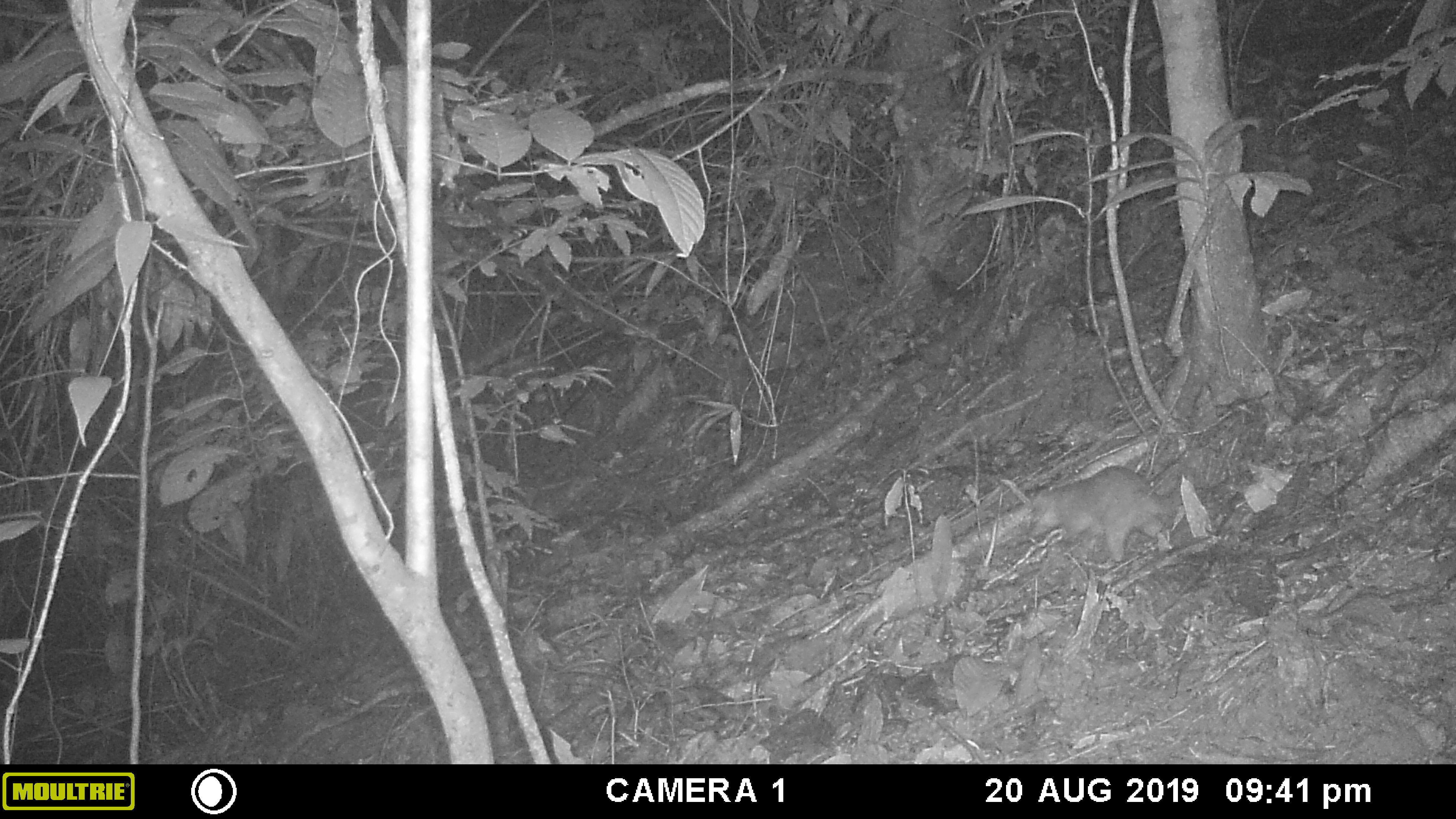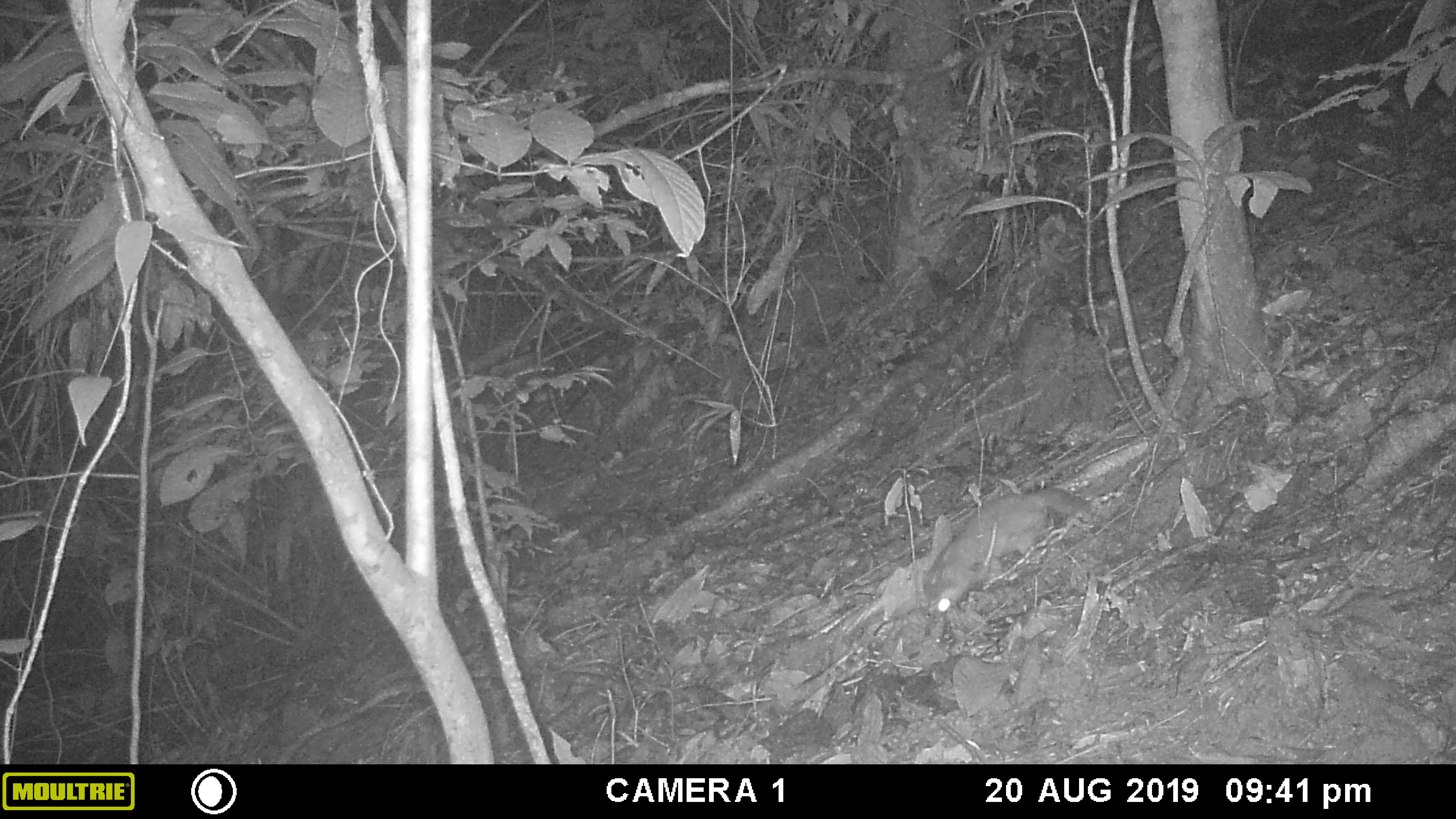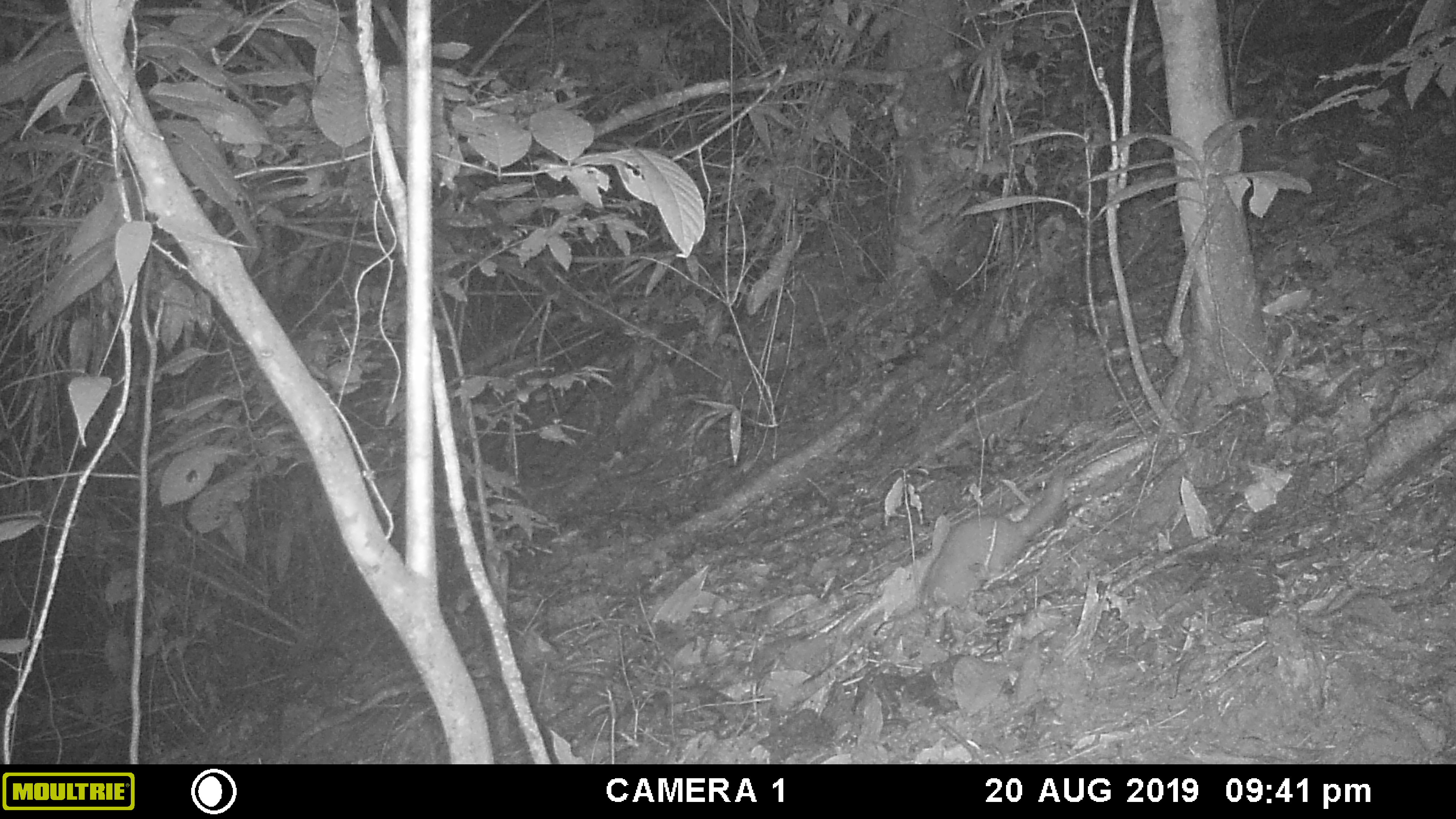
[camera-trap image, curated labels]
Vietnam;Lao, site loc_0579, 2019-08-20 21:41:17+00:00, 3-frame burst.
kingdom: Animalia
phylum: Chordata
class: Mammalia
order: Carnivora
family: Mustelidae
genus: Melogale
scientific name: Melogale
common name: ferret badger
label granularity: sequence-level